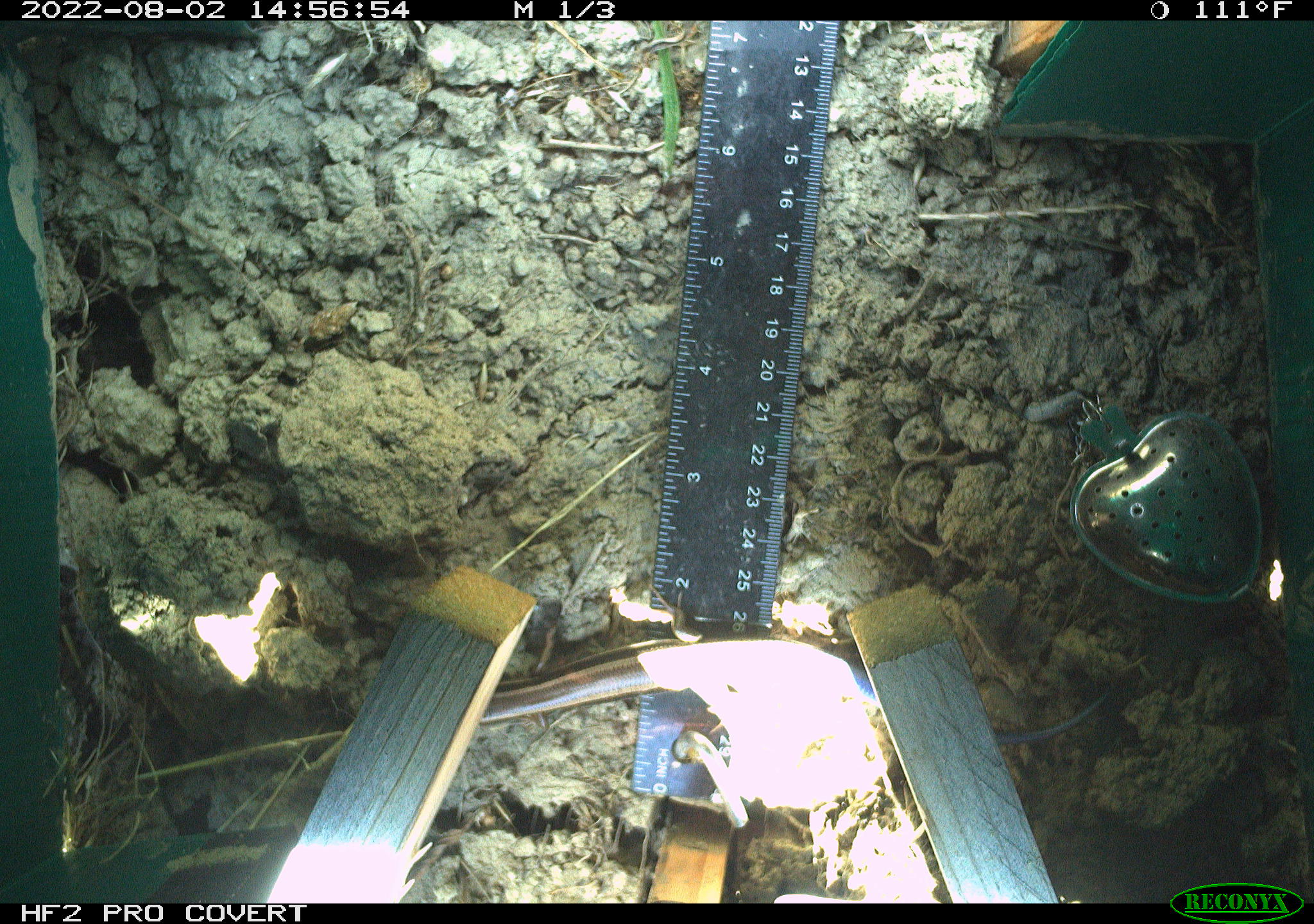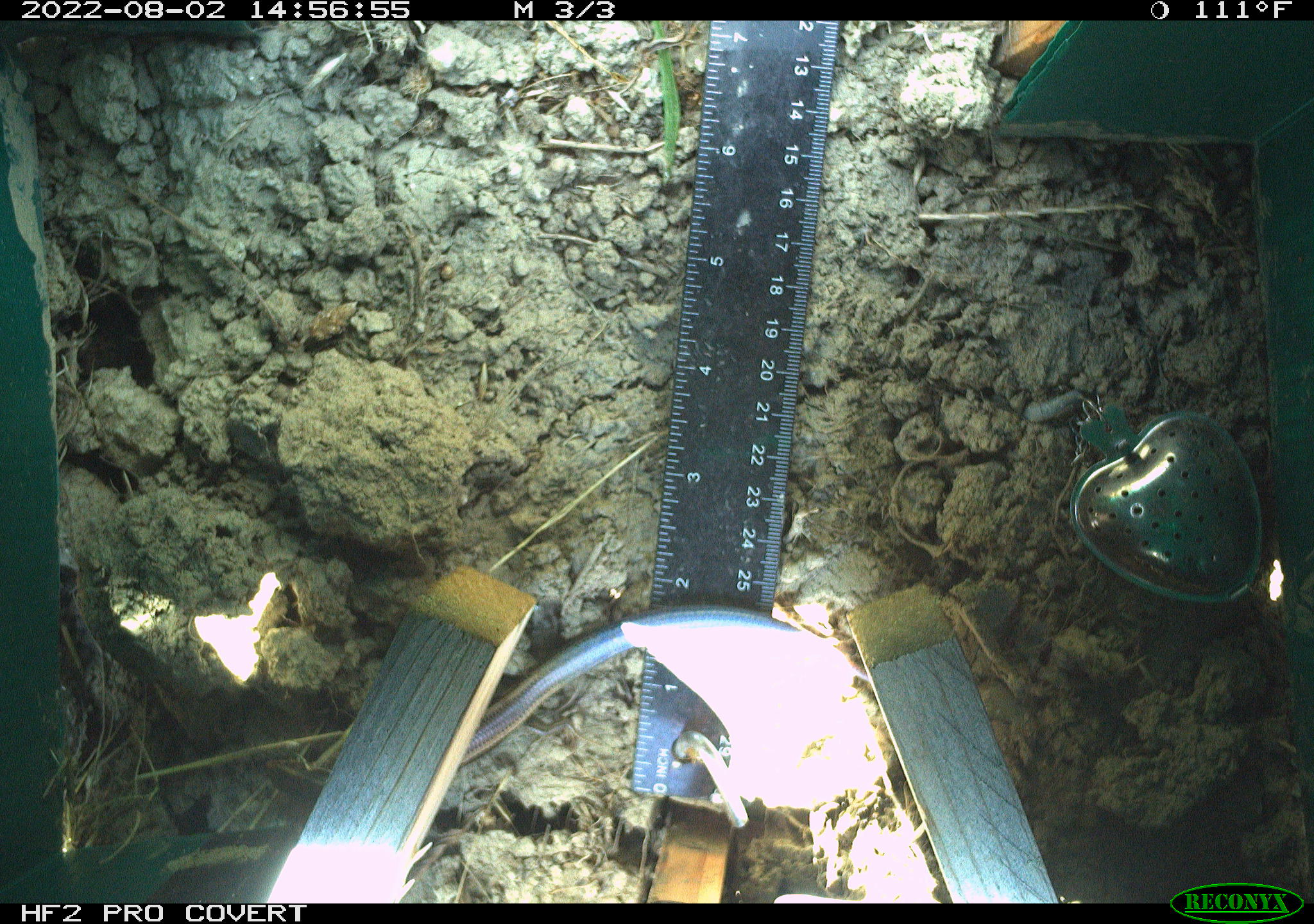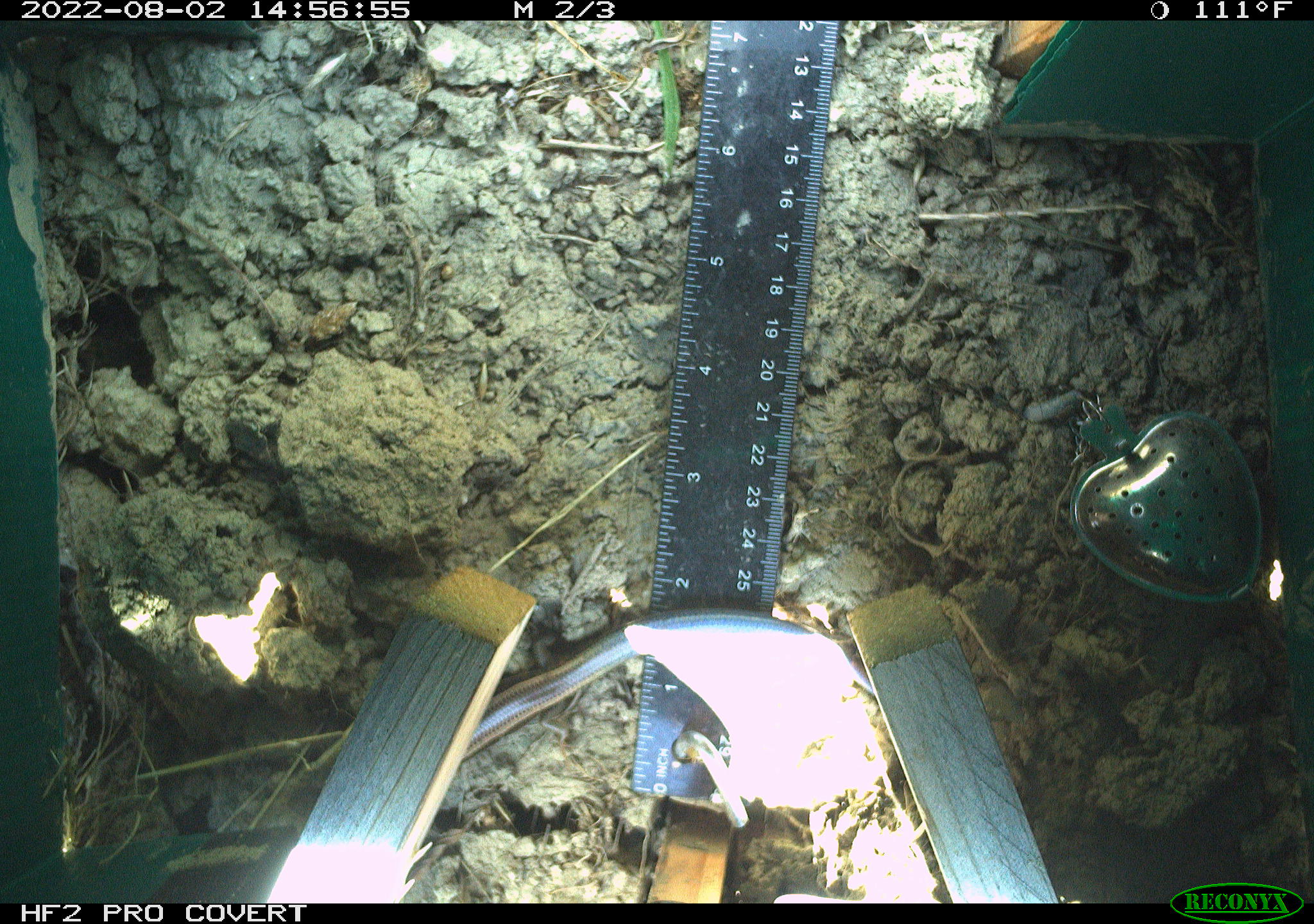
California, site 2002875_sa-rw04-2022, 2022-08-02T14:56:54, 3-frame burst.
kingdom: Animalia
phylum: Chordata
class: Reptilia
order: Squamata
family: Scincidae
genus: Plestiodon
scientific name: Plestiodon skiltonianus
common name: western skink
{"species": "western skink (Plestiodon skiltonianus)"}